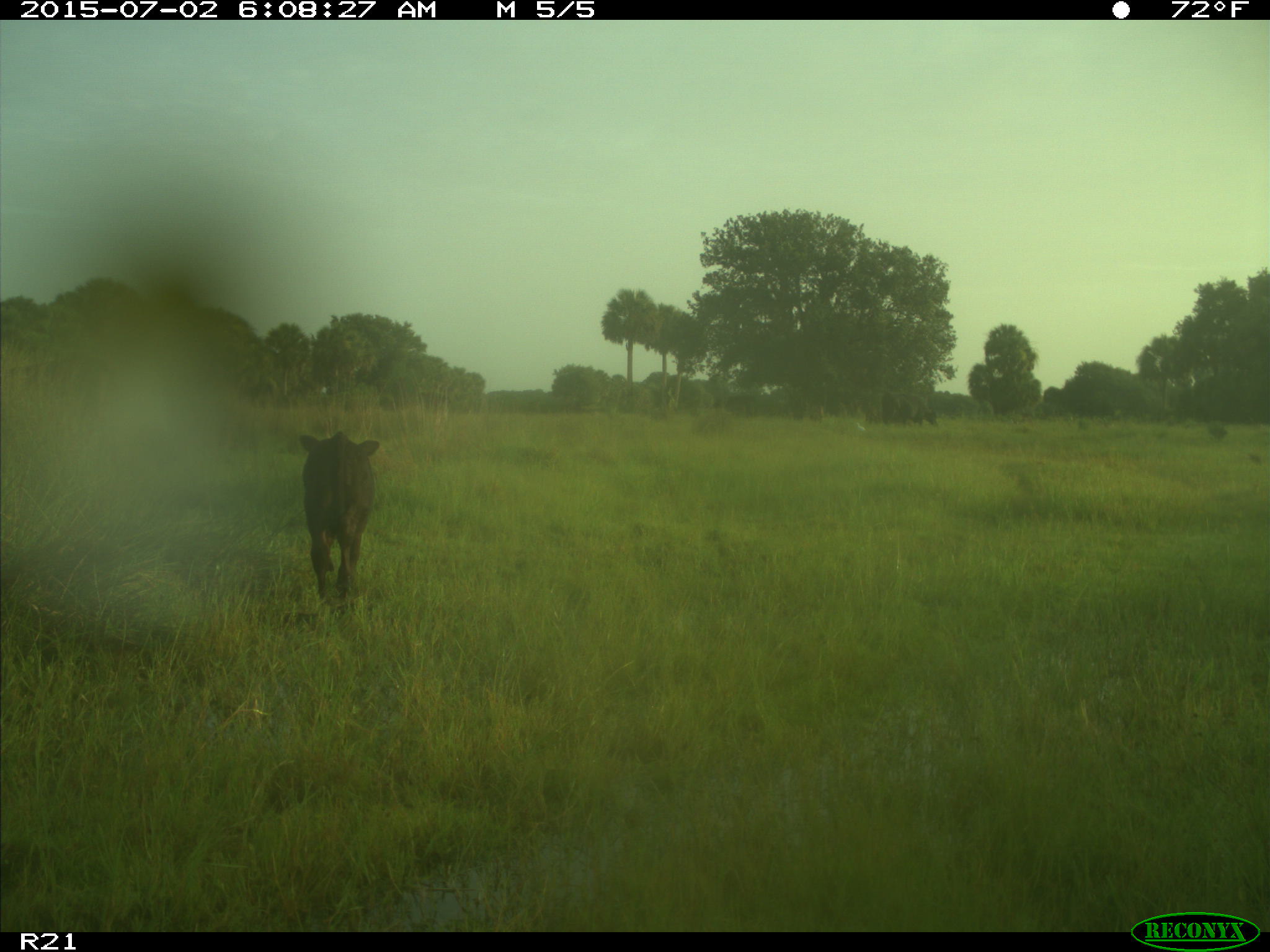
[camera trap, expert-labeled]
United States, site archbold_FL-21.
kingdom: Animalia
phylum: Chordata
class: Mammalia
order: Artiodactyla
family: Bovidae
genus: Bos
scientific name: Bos taurus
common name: domestic cow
Bos taurus (domestic cow).